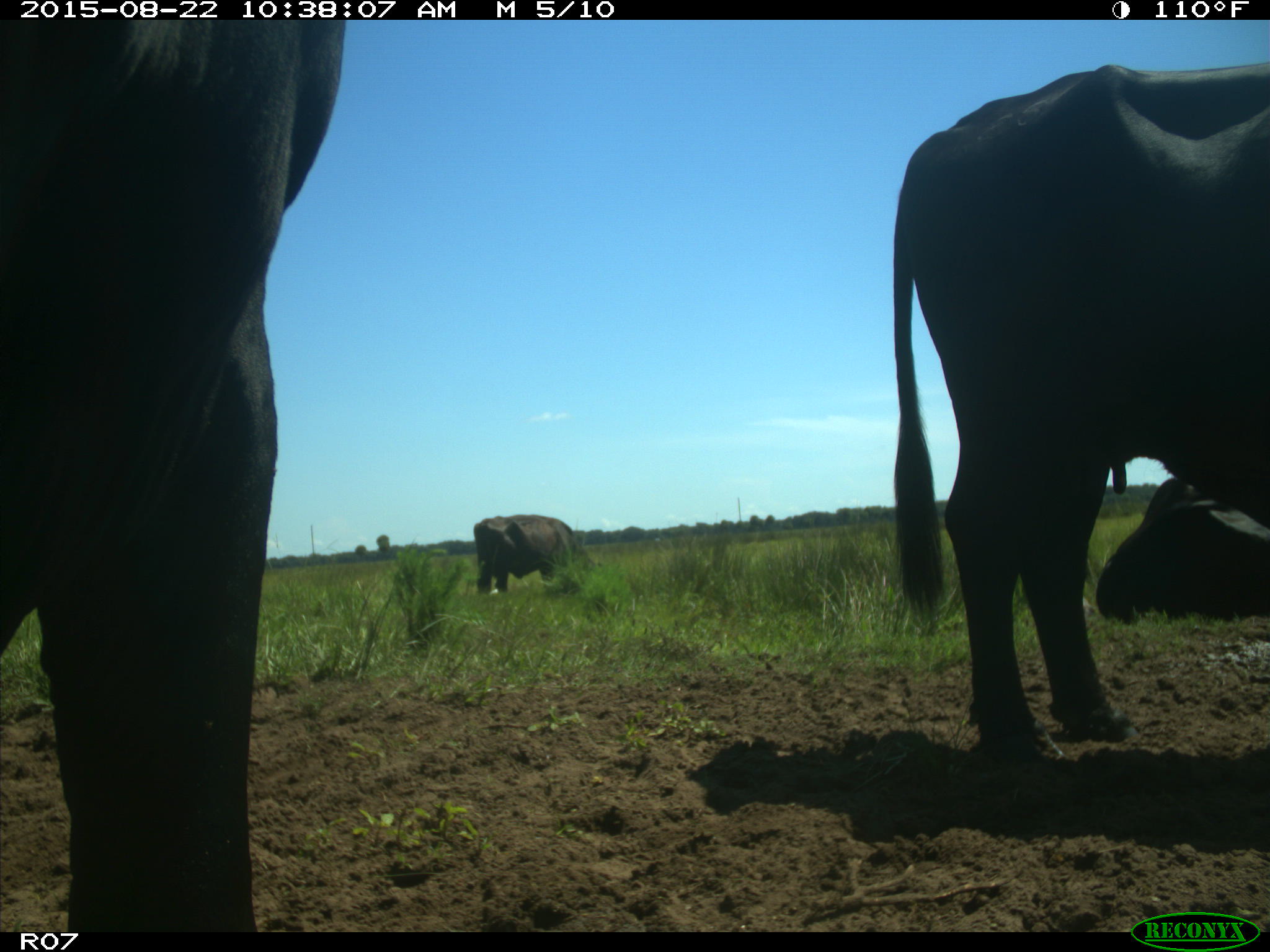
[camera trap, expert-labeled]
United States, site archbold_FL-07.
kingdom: Animalia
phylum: Chordata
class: Mammalia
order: Artiodactyla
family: Bovidae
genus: Bos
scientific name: Bos taurus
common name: domestic cow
Bos taurus (domestic cow).